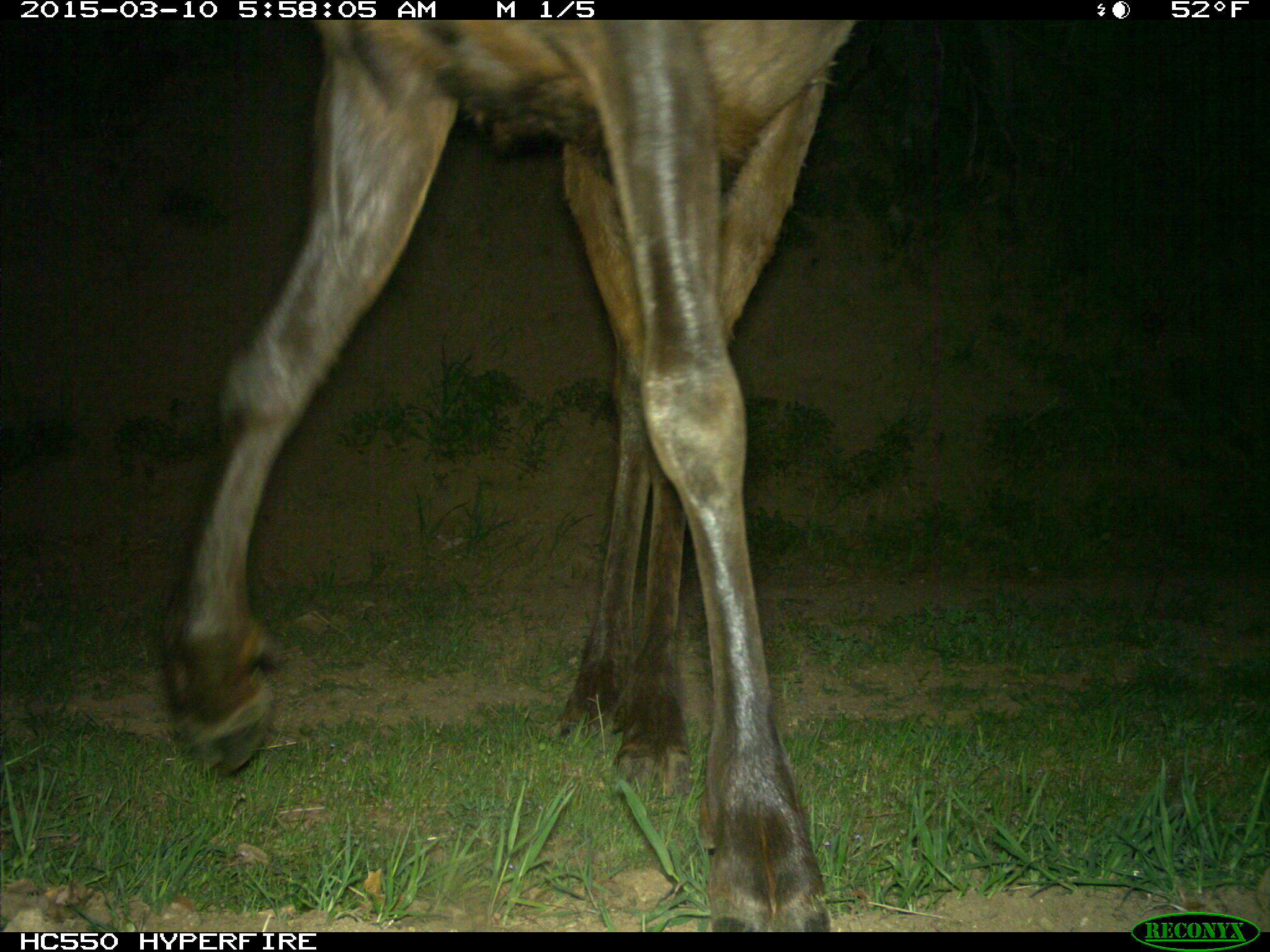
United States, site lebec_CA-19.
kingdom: Animalia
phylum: Chordata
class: Mammalia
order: Artiodactyla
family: Cervidae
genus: Cervus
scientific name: Cervus canadensis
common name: elk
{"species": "Cervus canadensis (elk)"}